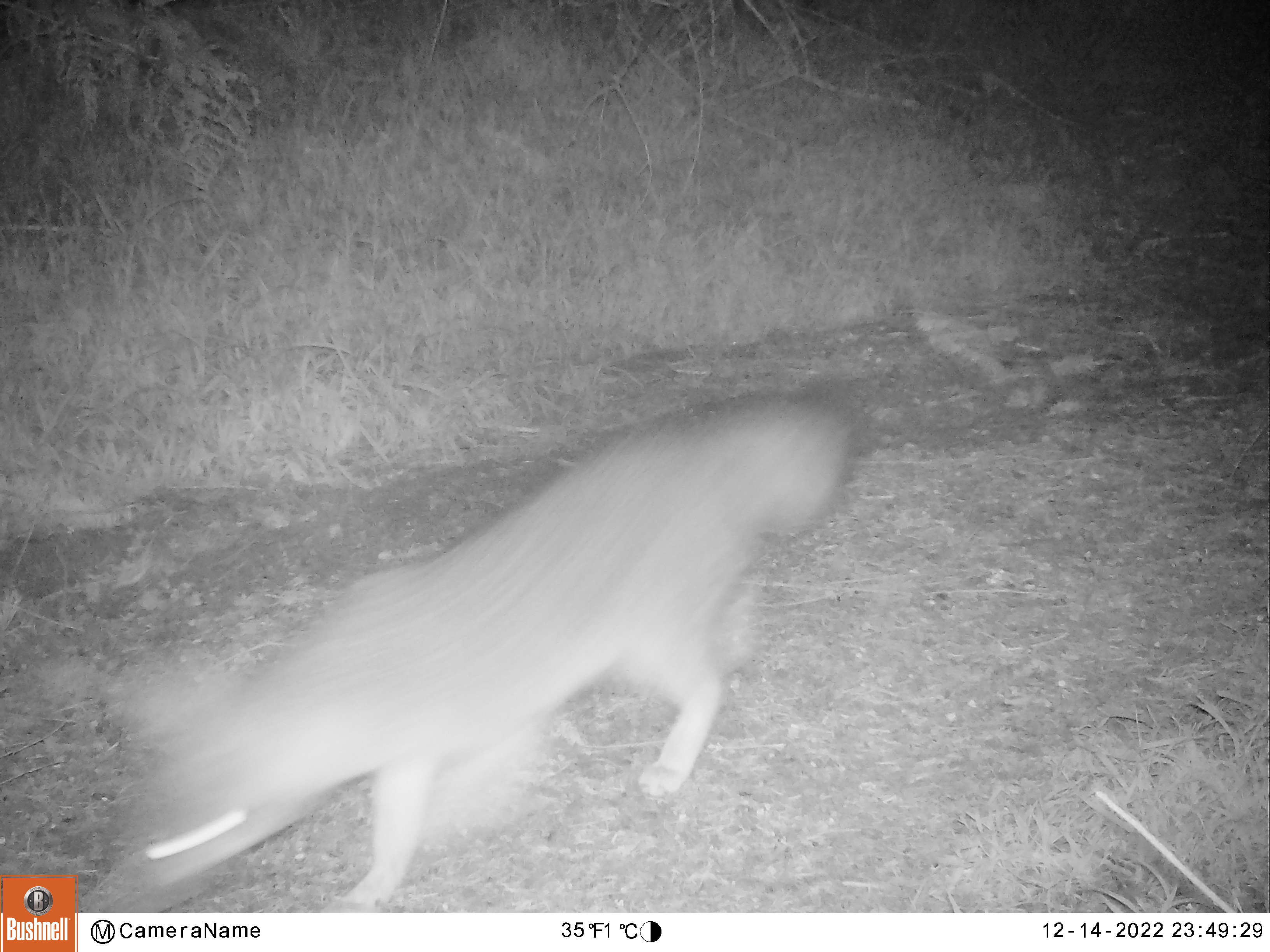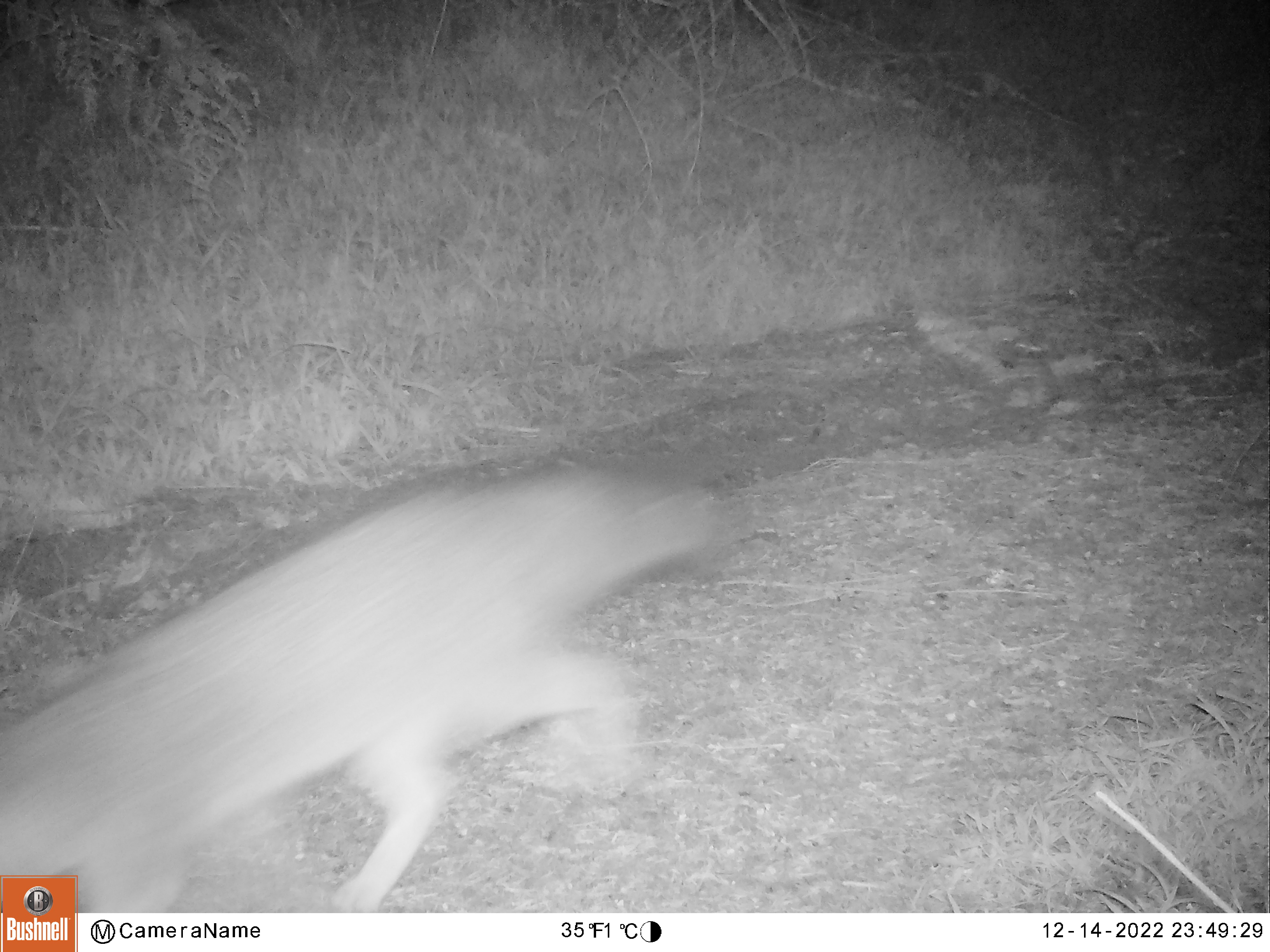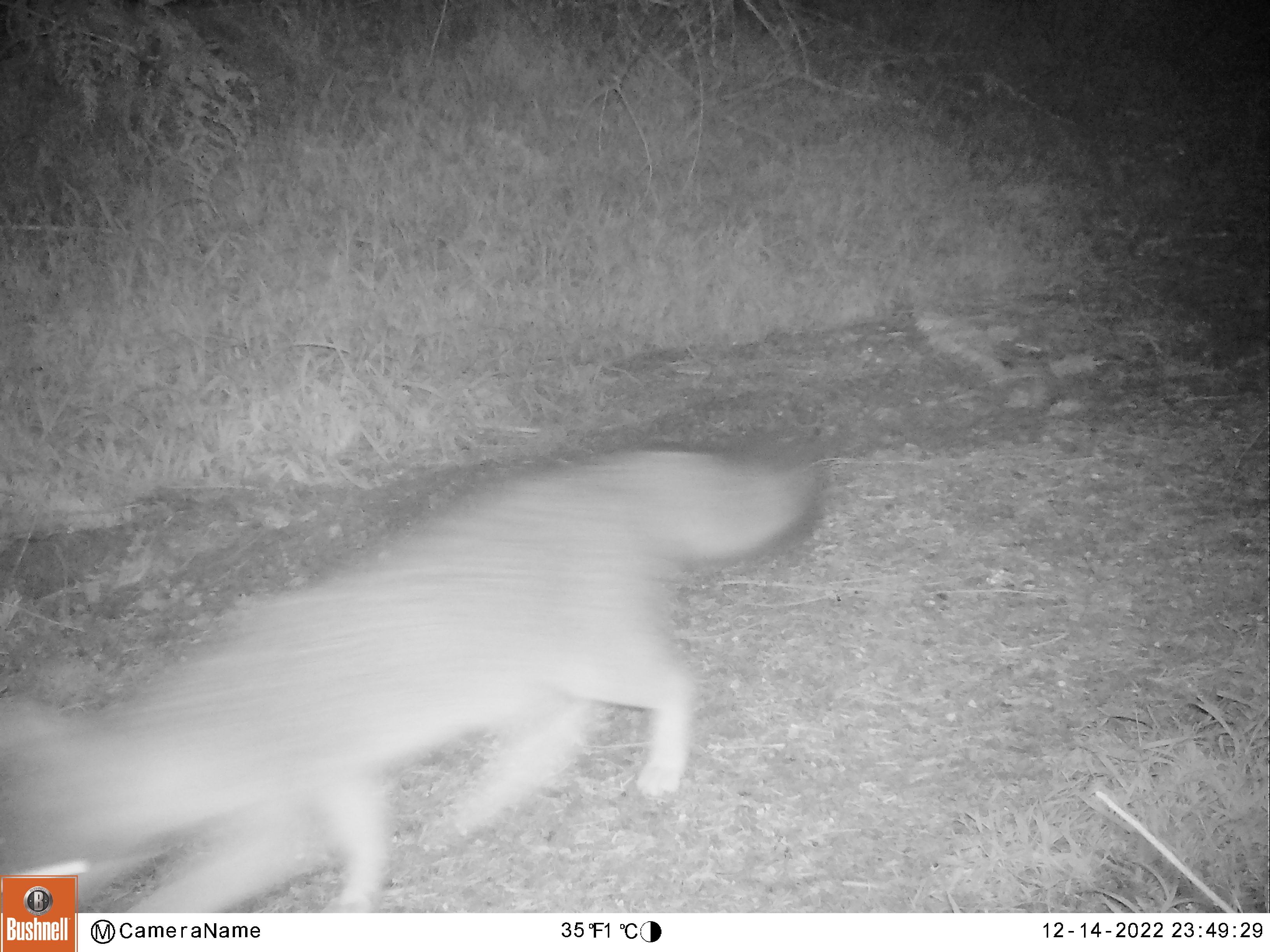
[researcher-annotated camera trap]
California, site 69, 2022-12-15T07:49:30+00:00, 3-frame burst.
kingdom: Animalia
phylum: Chordata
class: Mammalia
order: Carnivora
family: Canidae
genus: Urocyon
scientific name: Urocyon cinereoargenteus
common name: gray fox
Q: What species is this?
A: Gray fox (Urocyon cinereoargenteus).